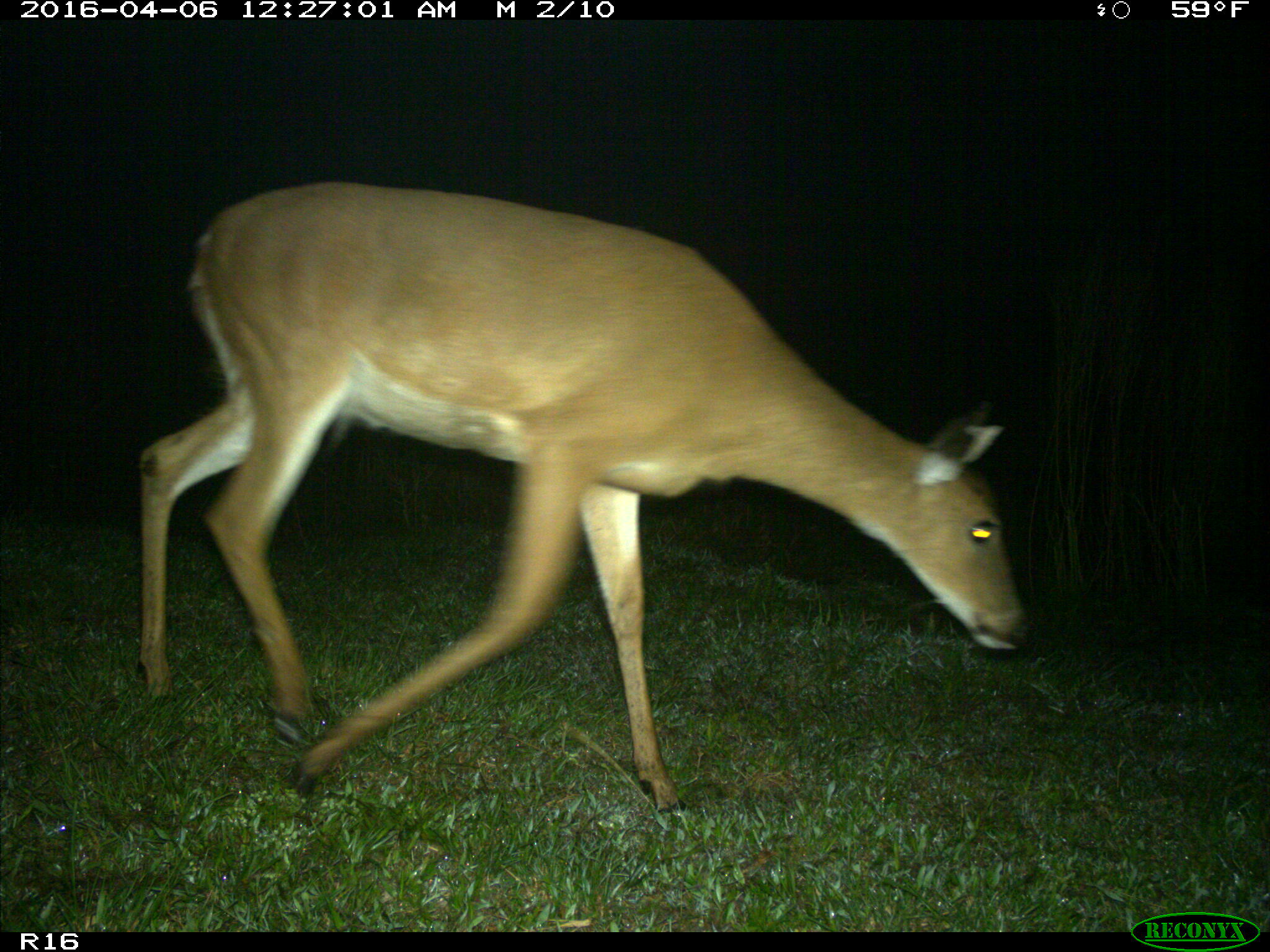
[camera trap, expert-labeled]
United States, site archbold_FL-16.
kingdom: Animalia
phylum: Chordata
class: Mammalia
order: Artiodactyla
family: Cervidae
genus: Odocoileus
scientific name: Odocoileus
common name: deer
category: unidentified deer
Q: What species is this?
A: Unidentified deer (deer) (Odocoileus).